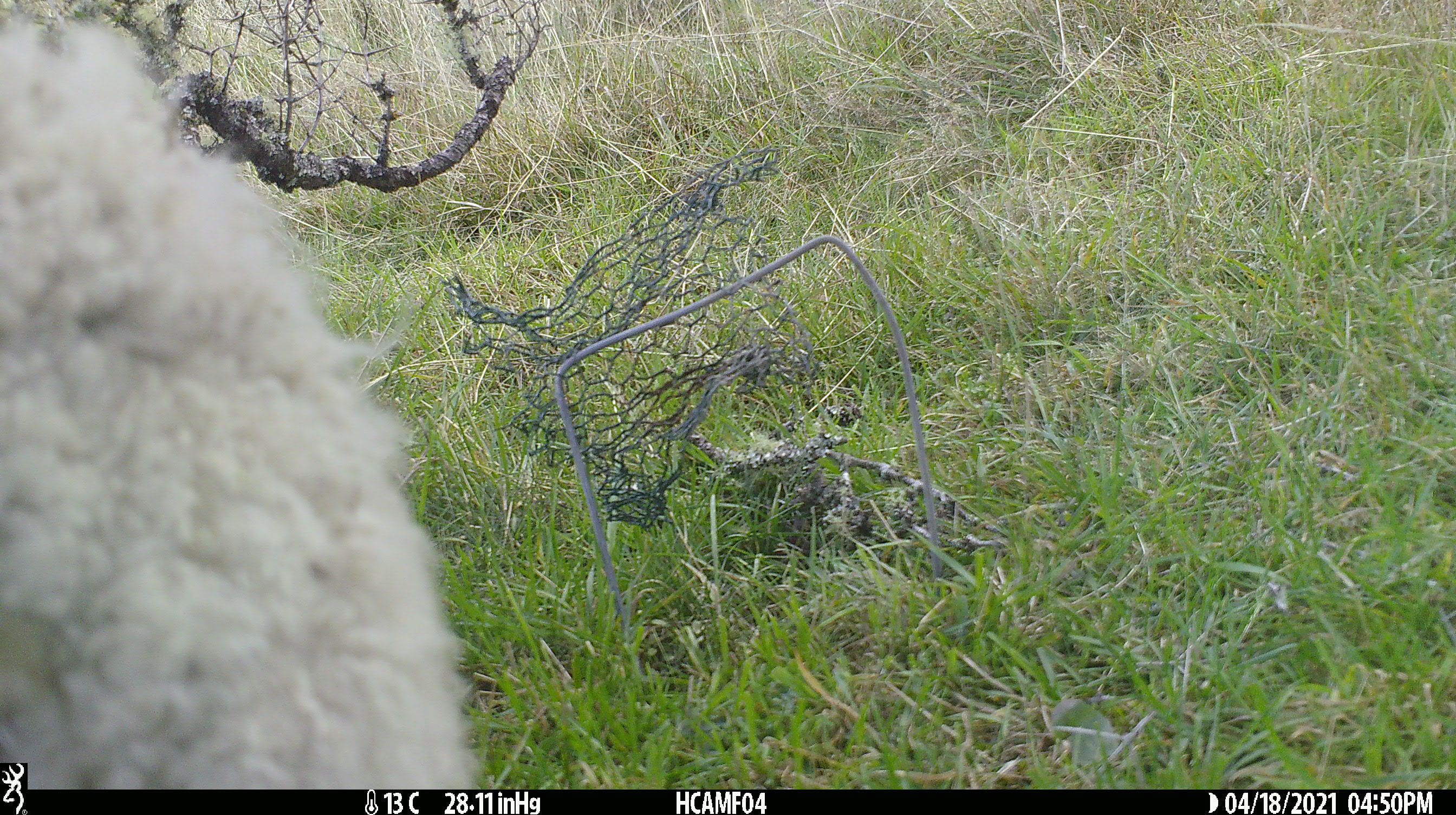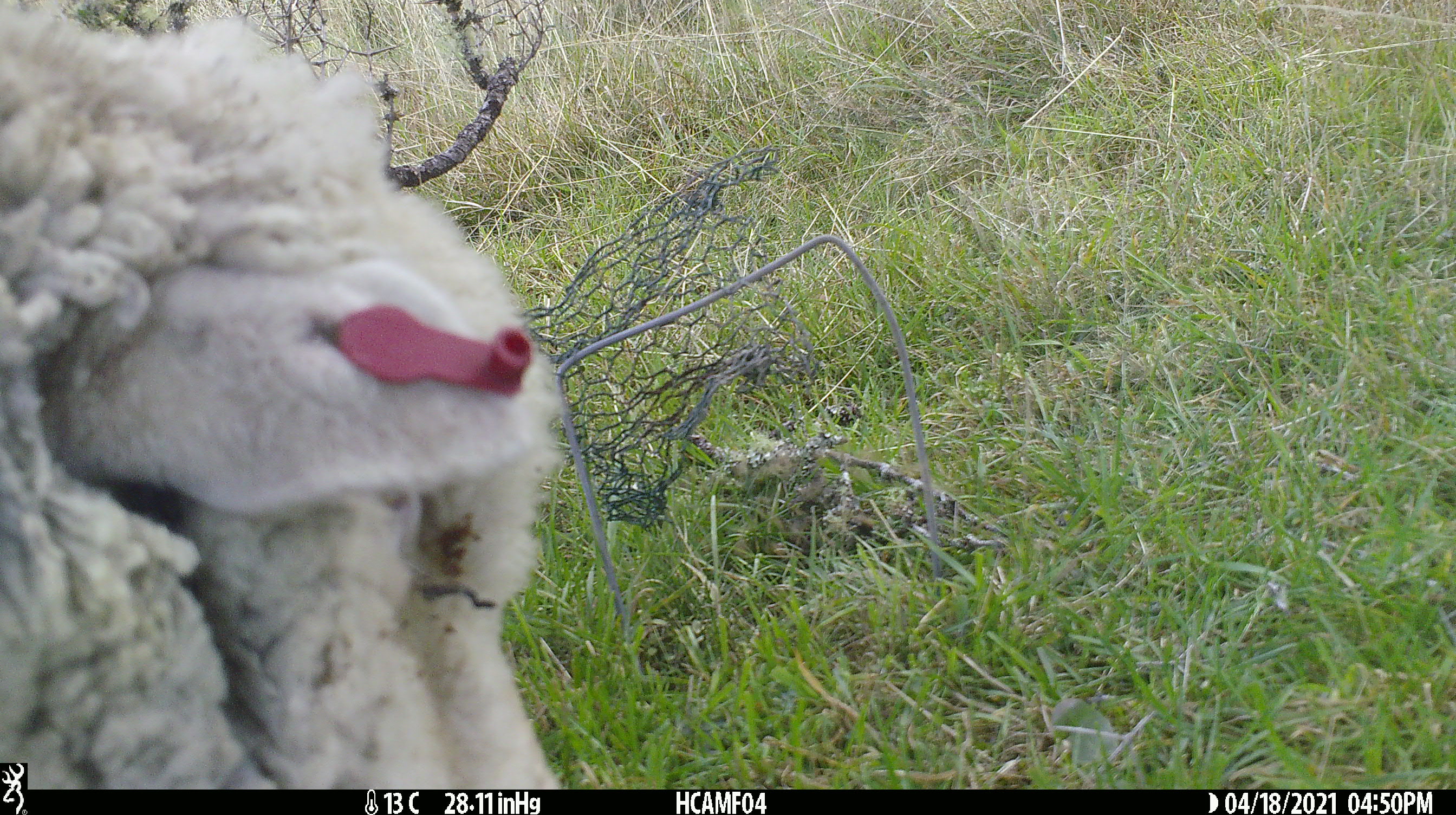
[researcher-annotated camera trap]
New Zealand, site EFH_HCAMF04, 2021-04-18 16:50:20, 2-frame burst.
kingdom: Animalia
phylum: Chordata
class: Mammalia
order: Artiodactyla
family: Bovidae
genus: Ovis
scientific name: Ovis aries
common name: domestic sheep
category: sheep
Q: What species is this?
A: Sheep (domestic sheep) (Ovis aries).